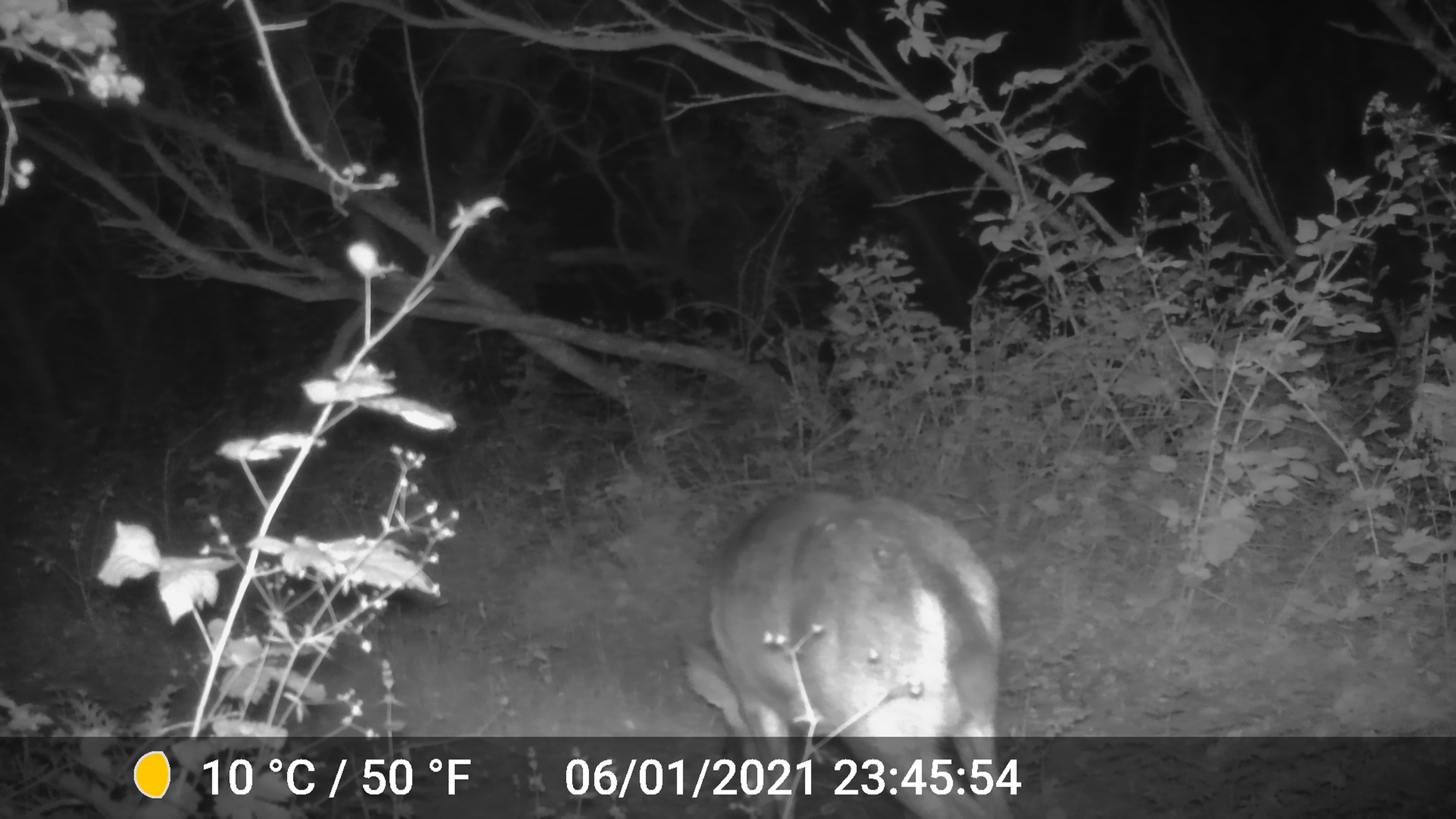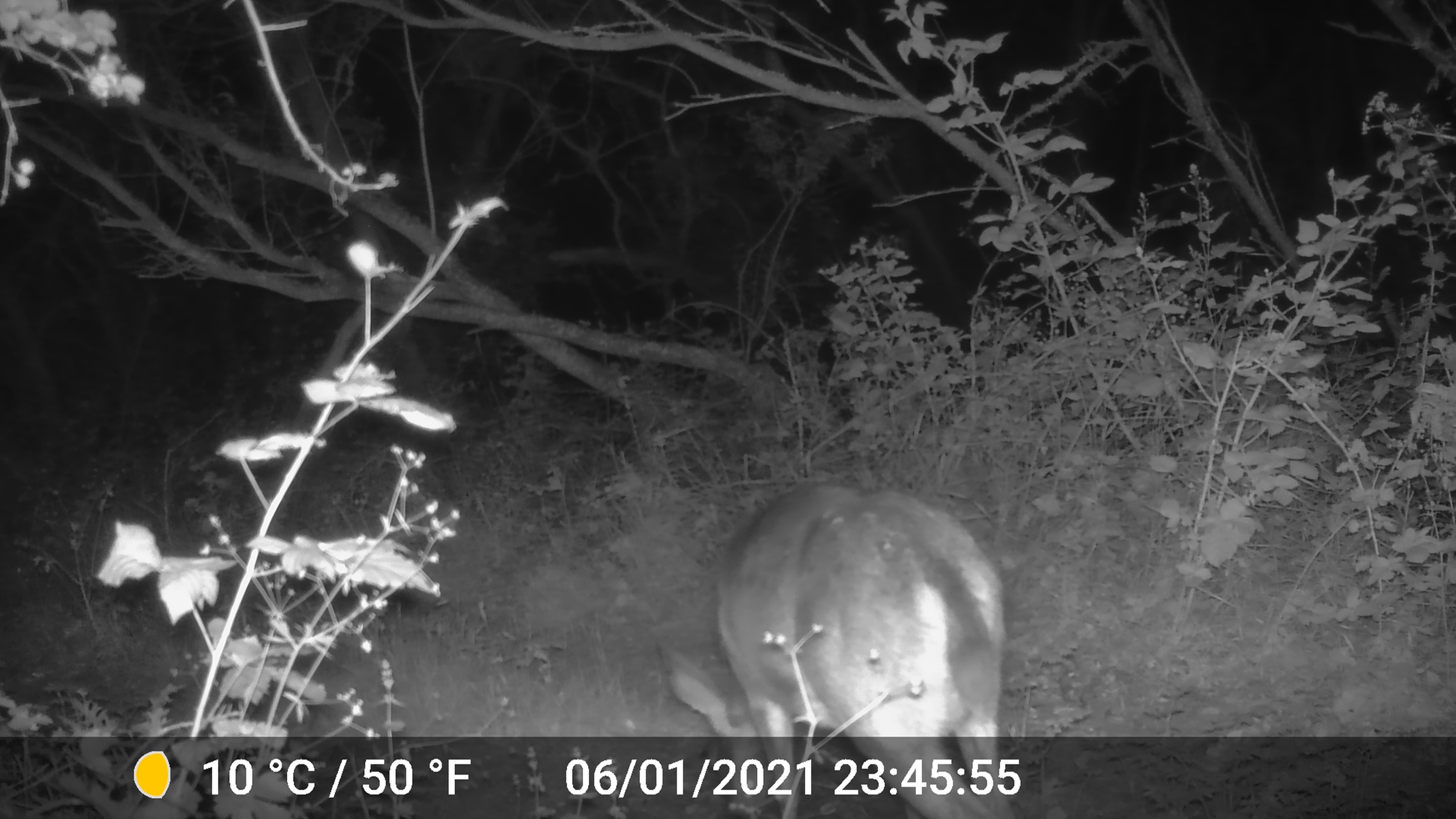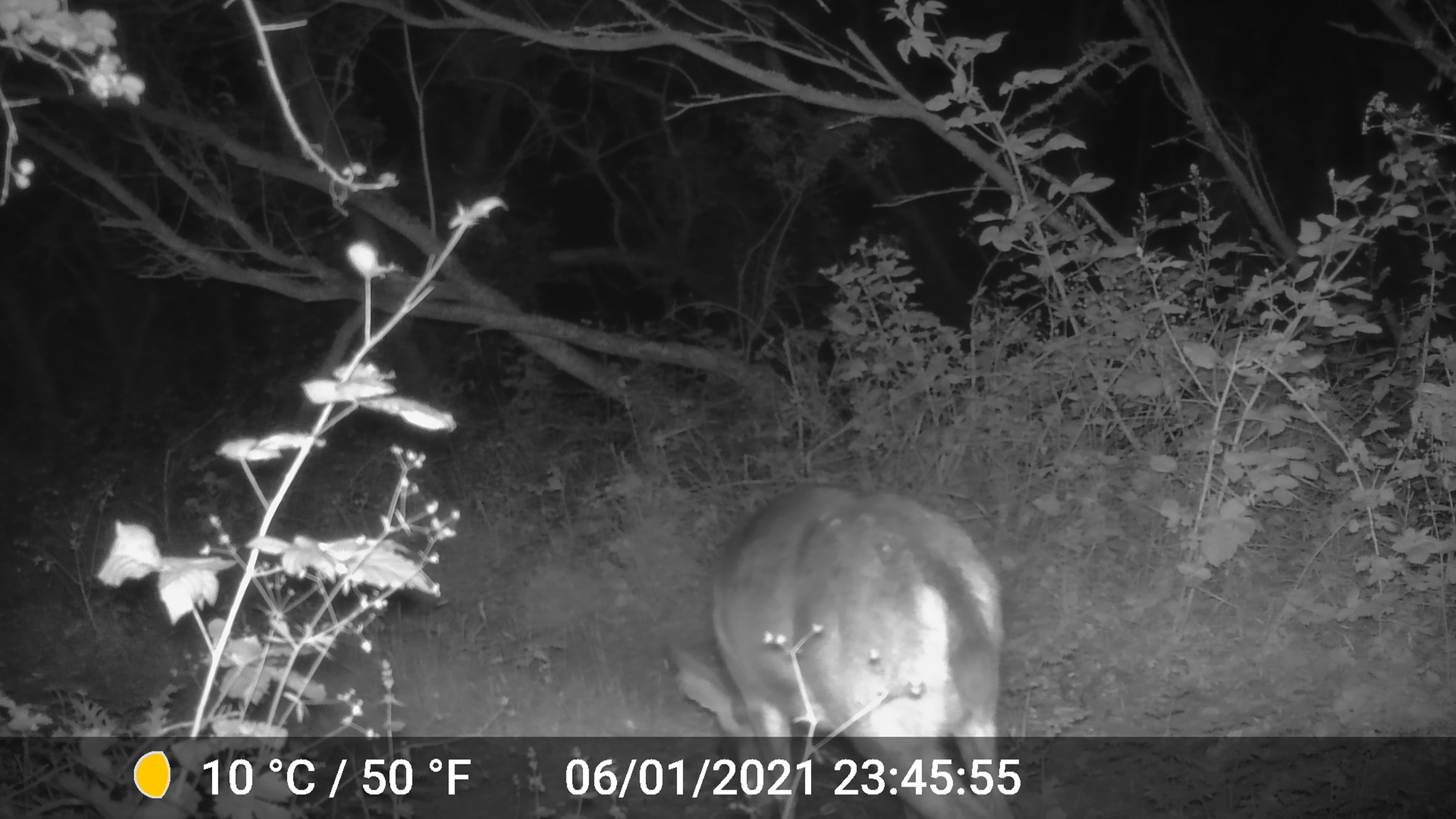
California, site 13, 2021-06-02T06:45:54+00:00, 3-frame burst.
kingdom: Animalia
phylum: Chordata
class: Mammalia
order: Artiodactyla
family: Cervidae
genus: Odocoileus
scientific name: Odocoileus hemionus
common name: mule deer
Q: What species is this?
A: Mule deer (Odocoileus hemionus).